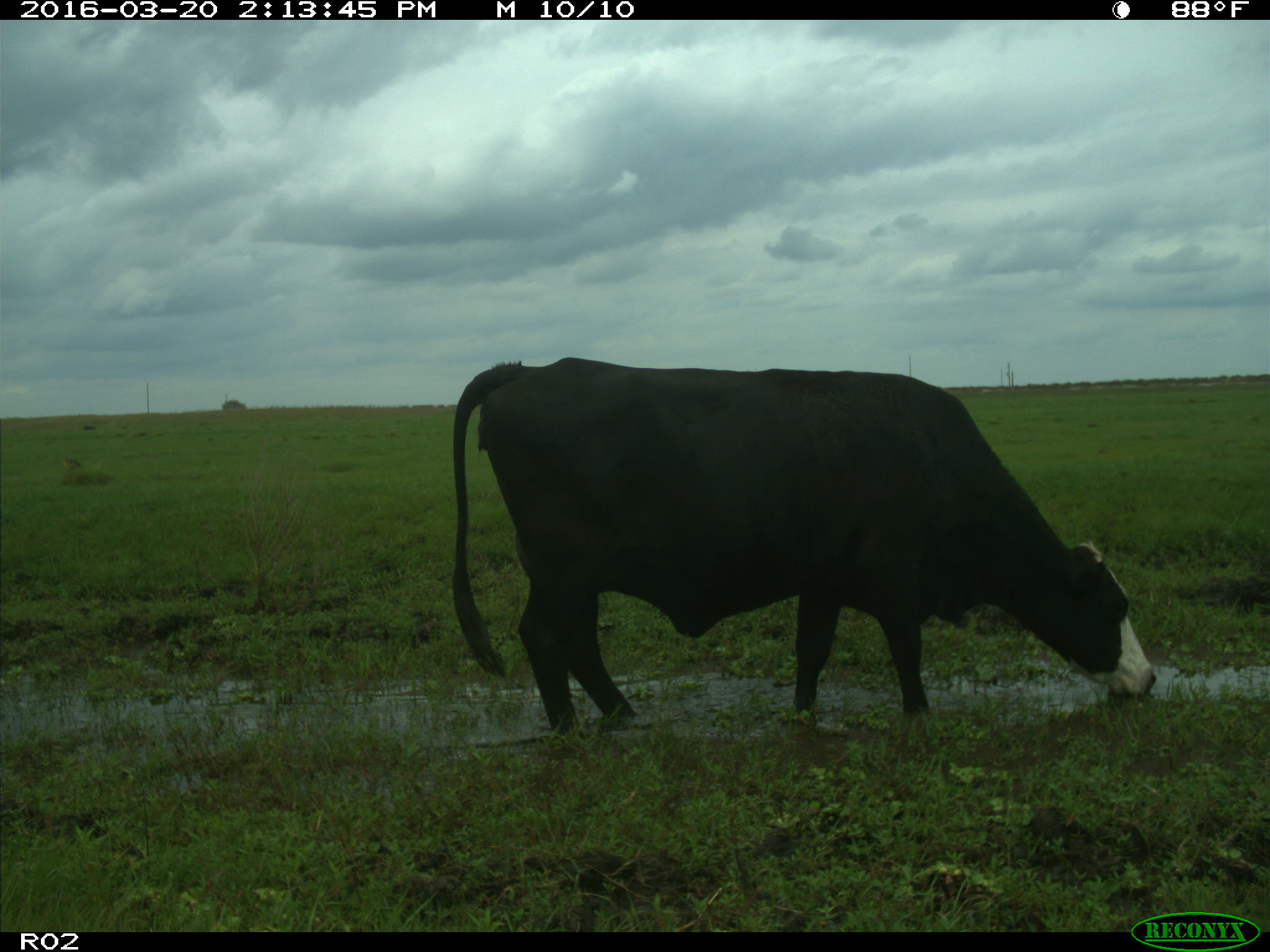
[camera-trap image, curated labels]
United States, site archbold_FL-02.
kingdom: Animalia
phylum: Chordata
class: Mammalia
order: Artiodactyla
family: Bovidae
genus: Bos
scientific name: Bos taurus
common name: domestic cow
Bos taurus (domestic cow).